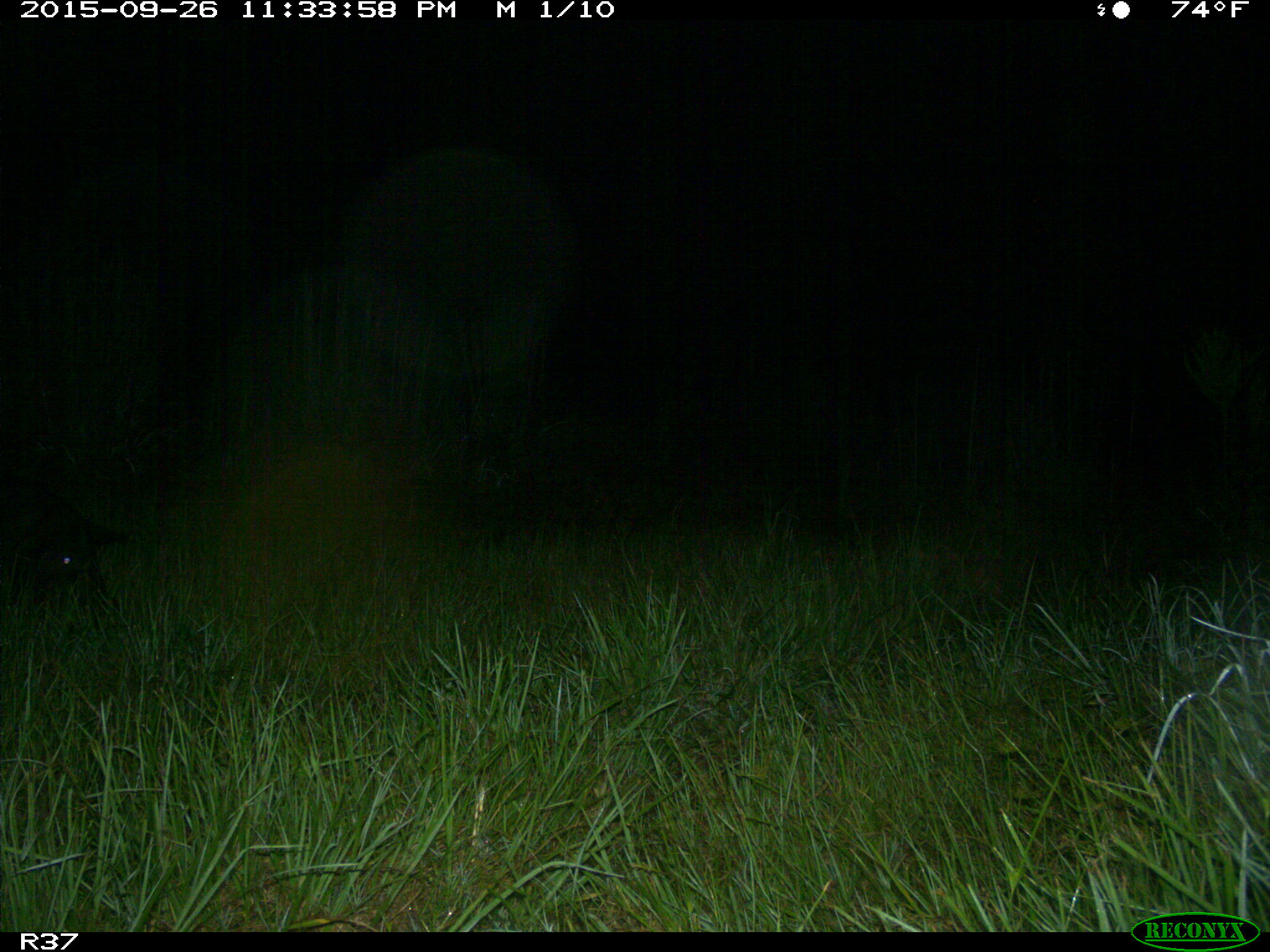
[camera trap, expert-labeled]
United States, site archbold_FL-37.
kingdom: Animalia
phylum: Chordata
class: Mammalia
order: Artiodactyla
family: Suidae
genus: Sus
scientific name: Sus scrofa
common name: wild boar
Sus scrofa (wild boar).